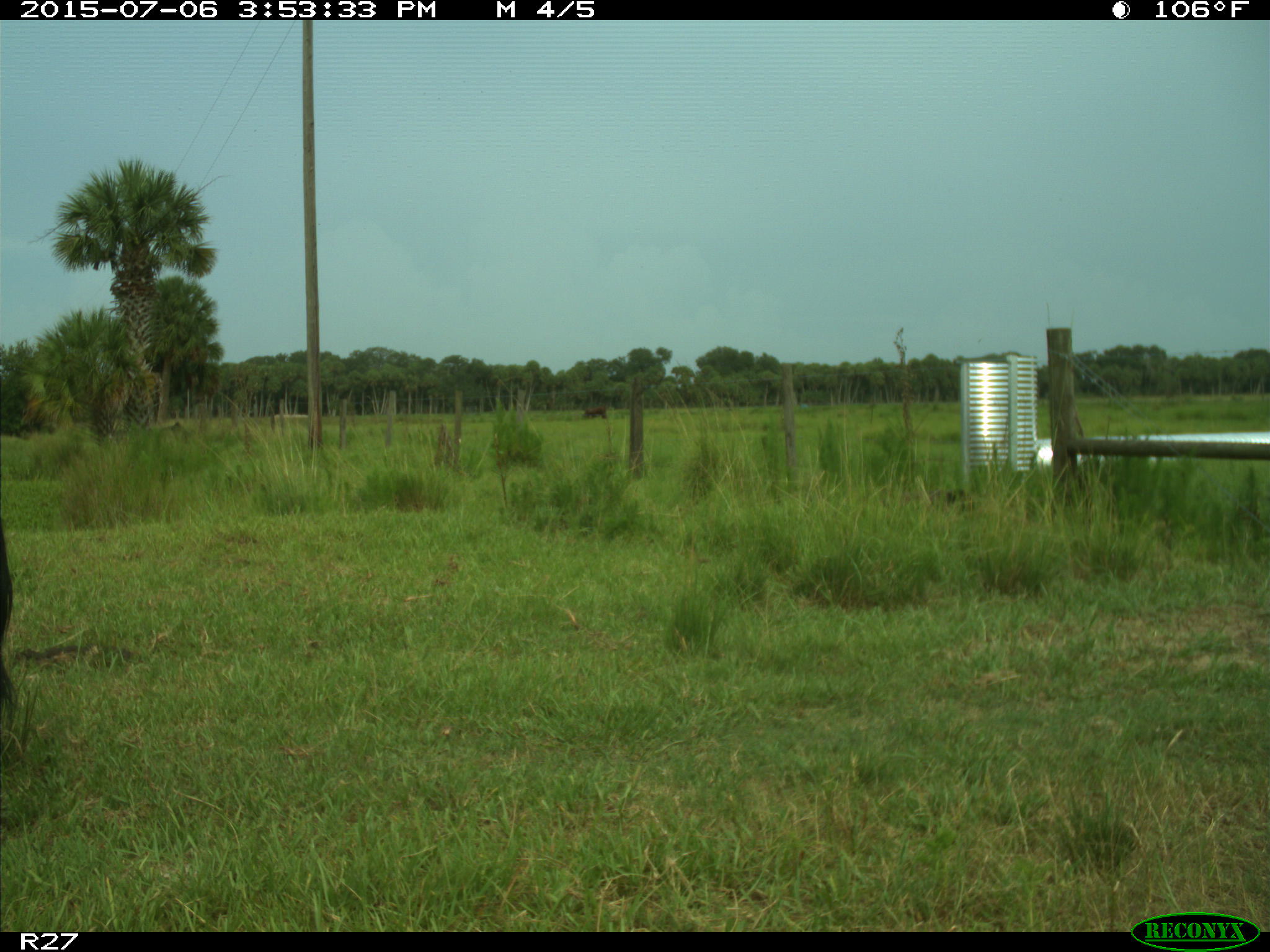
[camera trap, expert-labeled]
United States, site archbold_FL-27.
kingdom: Animalia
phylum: Chordata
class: Mammalia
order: Artiodactyla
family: Bovidae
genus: Bos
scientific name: Bos taurus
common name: domestic cow